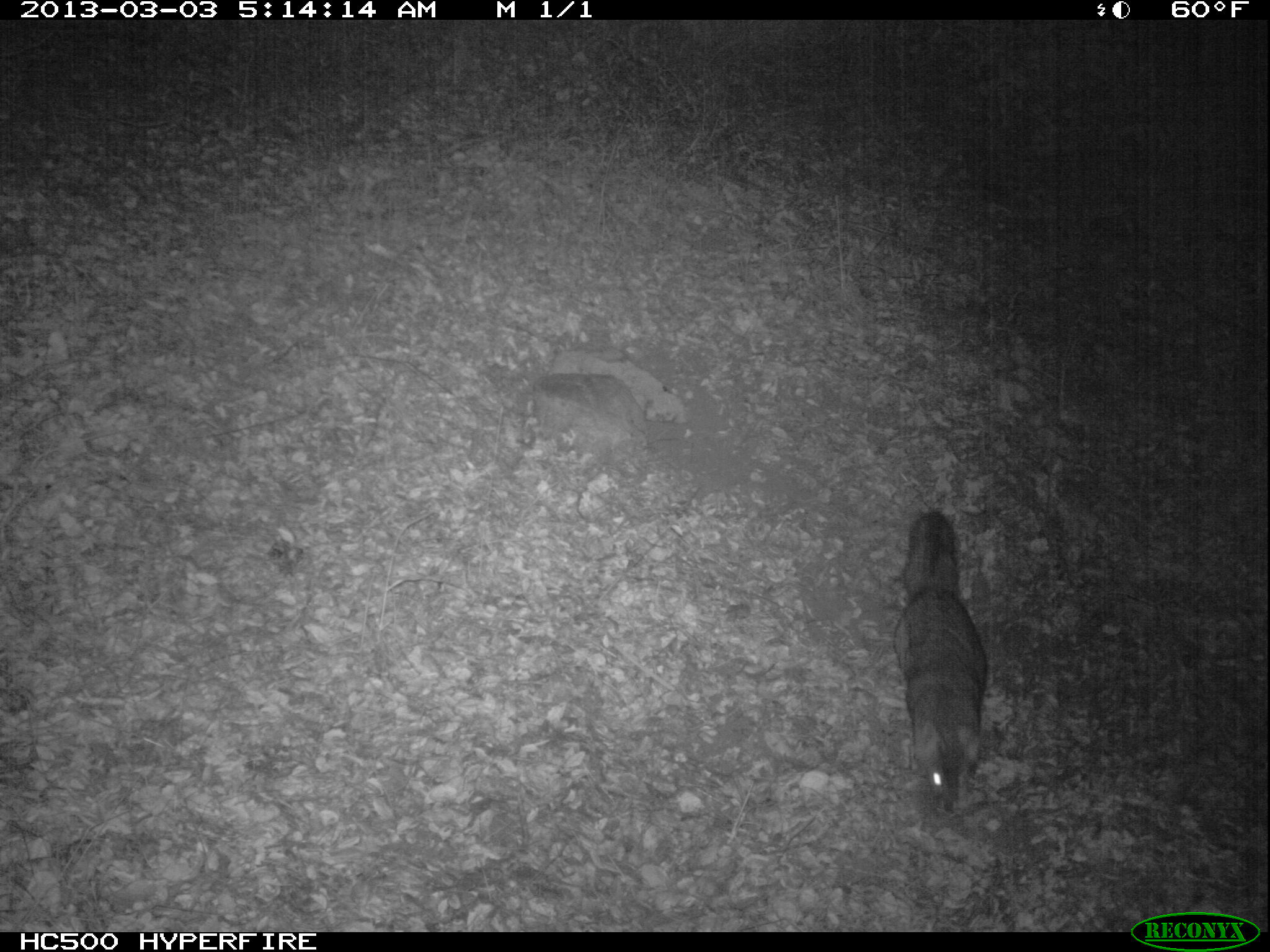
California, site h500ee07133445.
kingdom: Animalia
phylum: Chordata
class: Mammalia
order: Carnivora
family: Canidae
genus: Urocyon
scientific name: Urocyon littoralis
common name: island fox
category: fox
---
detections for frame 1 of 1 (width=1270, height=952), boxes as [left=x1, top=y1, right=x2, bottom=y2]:
fox: [left=894, top=512, right=986, bottom=814]